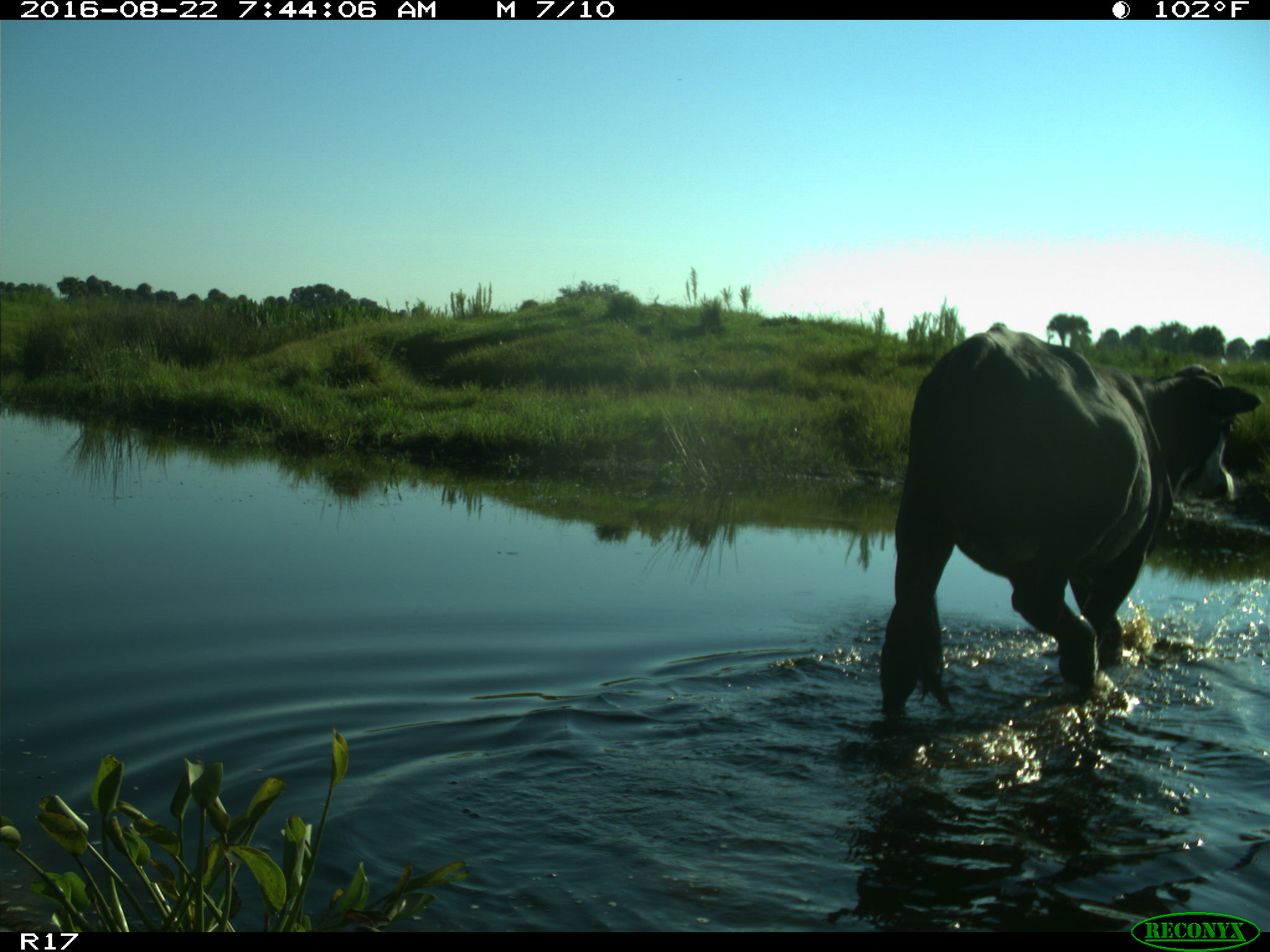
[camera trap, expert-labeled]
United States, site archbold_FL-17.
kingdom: Animalia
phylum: Chordata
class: Mammalia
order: Artiodactyla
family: Bovidae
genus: Bos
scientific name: Bos taurus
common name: domestic cow